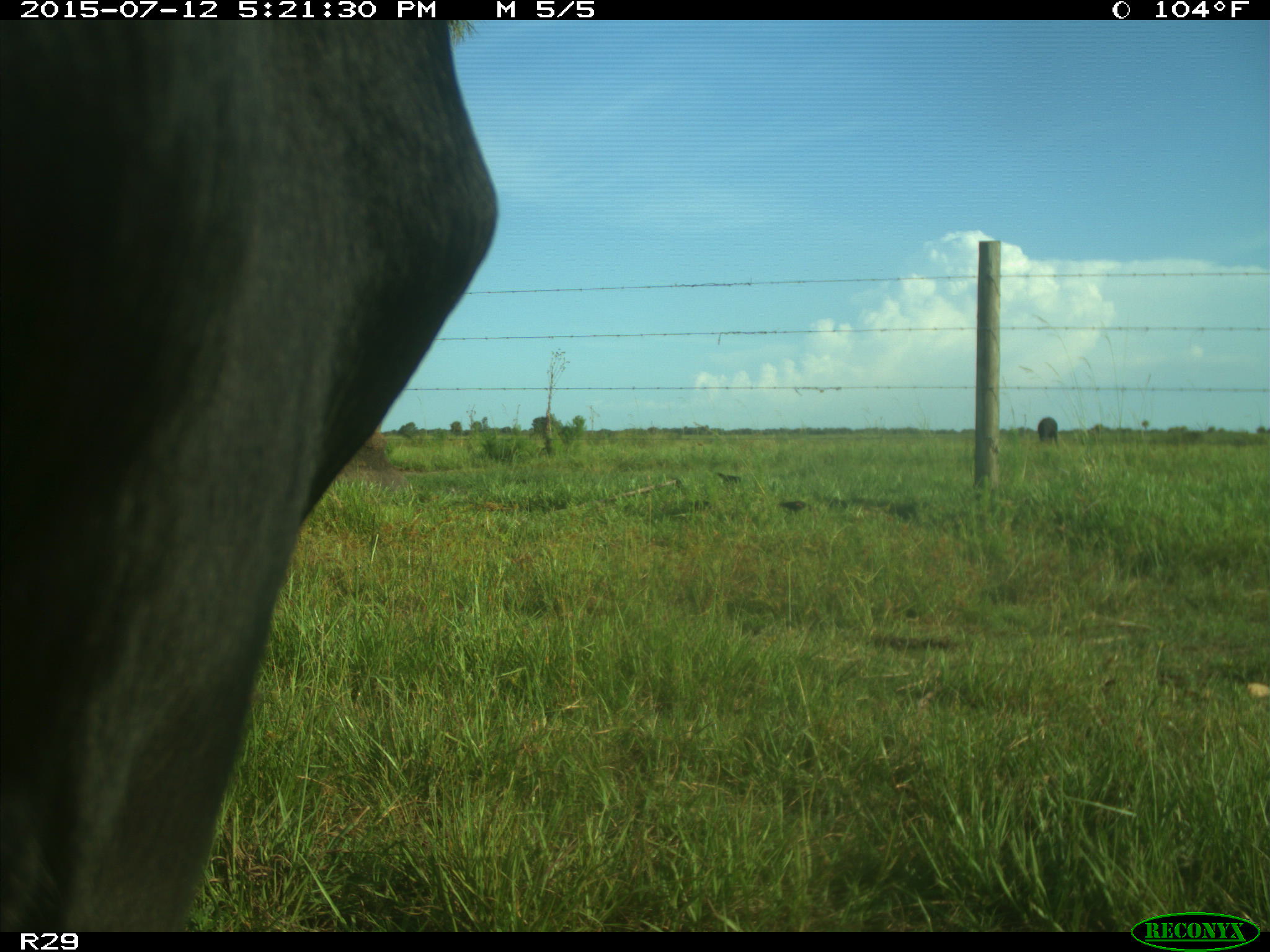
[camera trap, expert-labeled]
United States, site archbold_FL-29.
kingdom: Animalia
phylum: Chordata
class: Mammalia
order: Artiodactyla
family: Bovidae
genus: Bos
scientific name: Bos taurus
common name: domestic cow